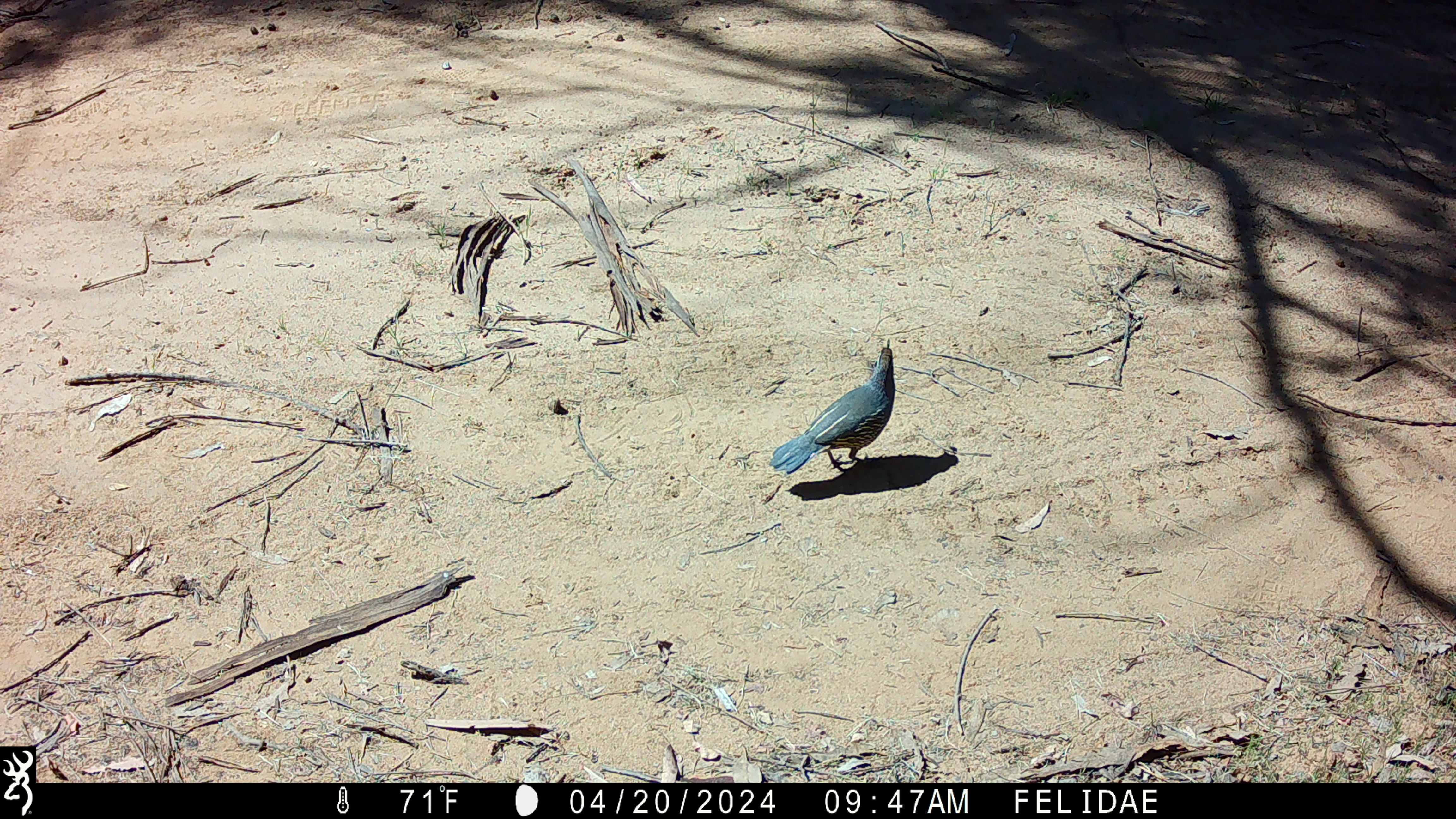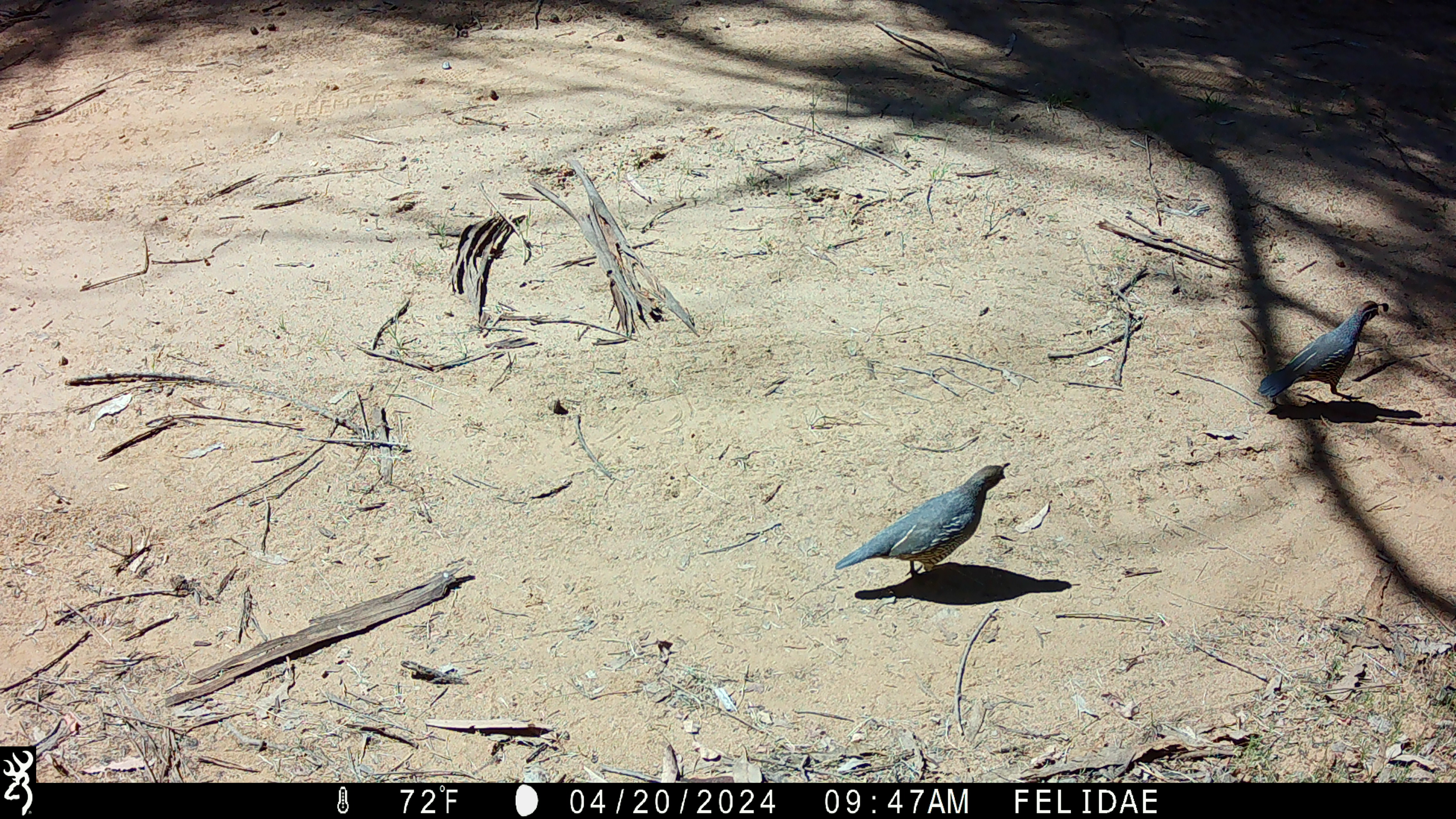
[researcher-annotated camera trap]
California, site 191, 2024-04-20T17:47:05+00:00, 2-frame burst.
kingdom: Animalia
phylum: Chordata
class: Aves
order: Galliformes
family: Odontophoridae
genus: Callipepla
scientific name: Callipepla californica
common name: california quail